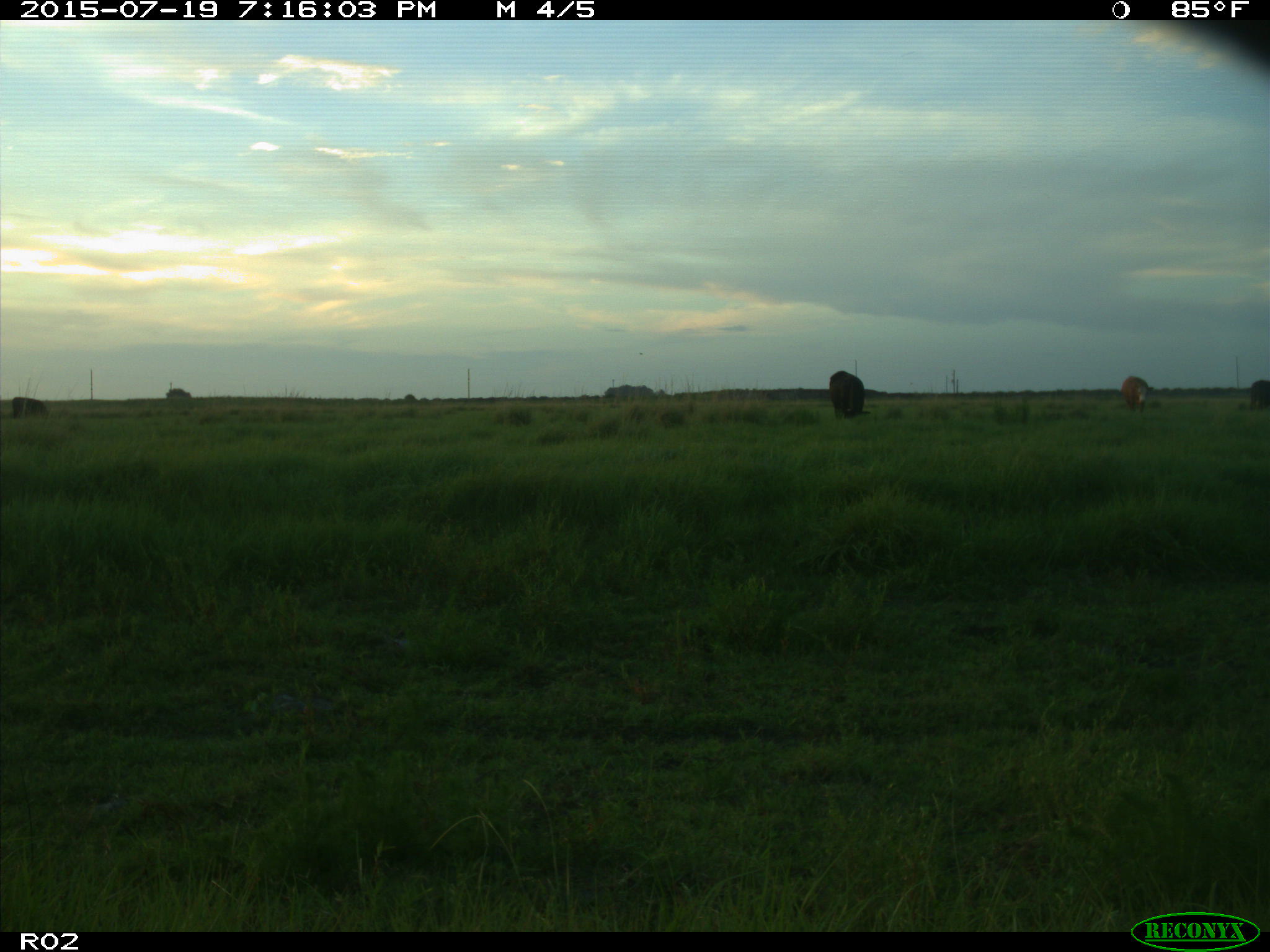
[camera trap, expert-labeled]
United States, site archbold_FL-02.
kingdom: Animalia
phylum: Chordata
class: Mammalia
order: Artiodactyla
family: Bovidae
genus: Bos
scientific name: Bos taurus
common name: domestic cow